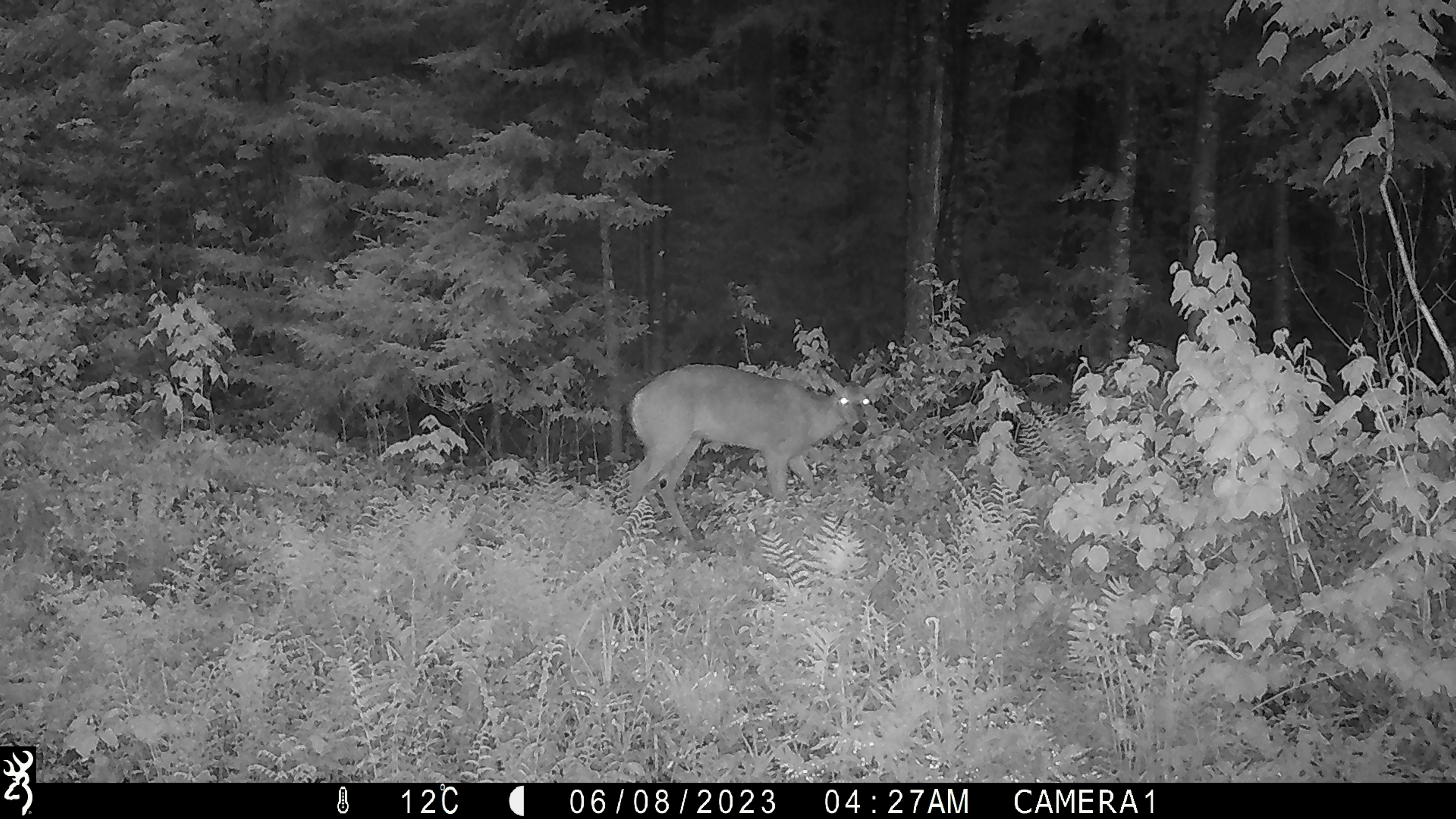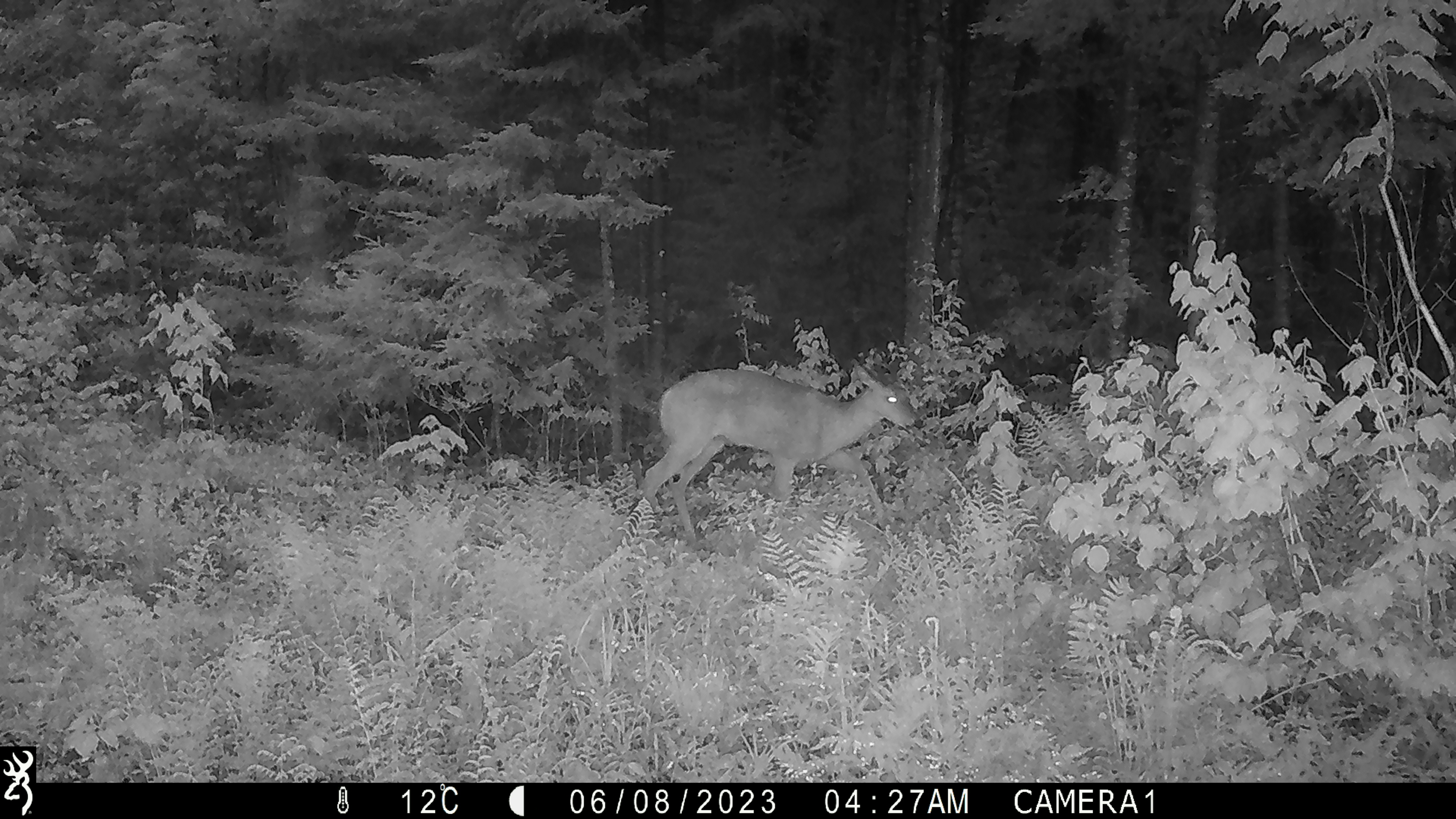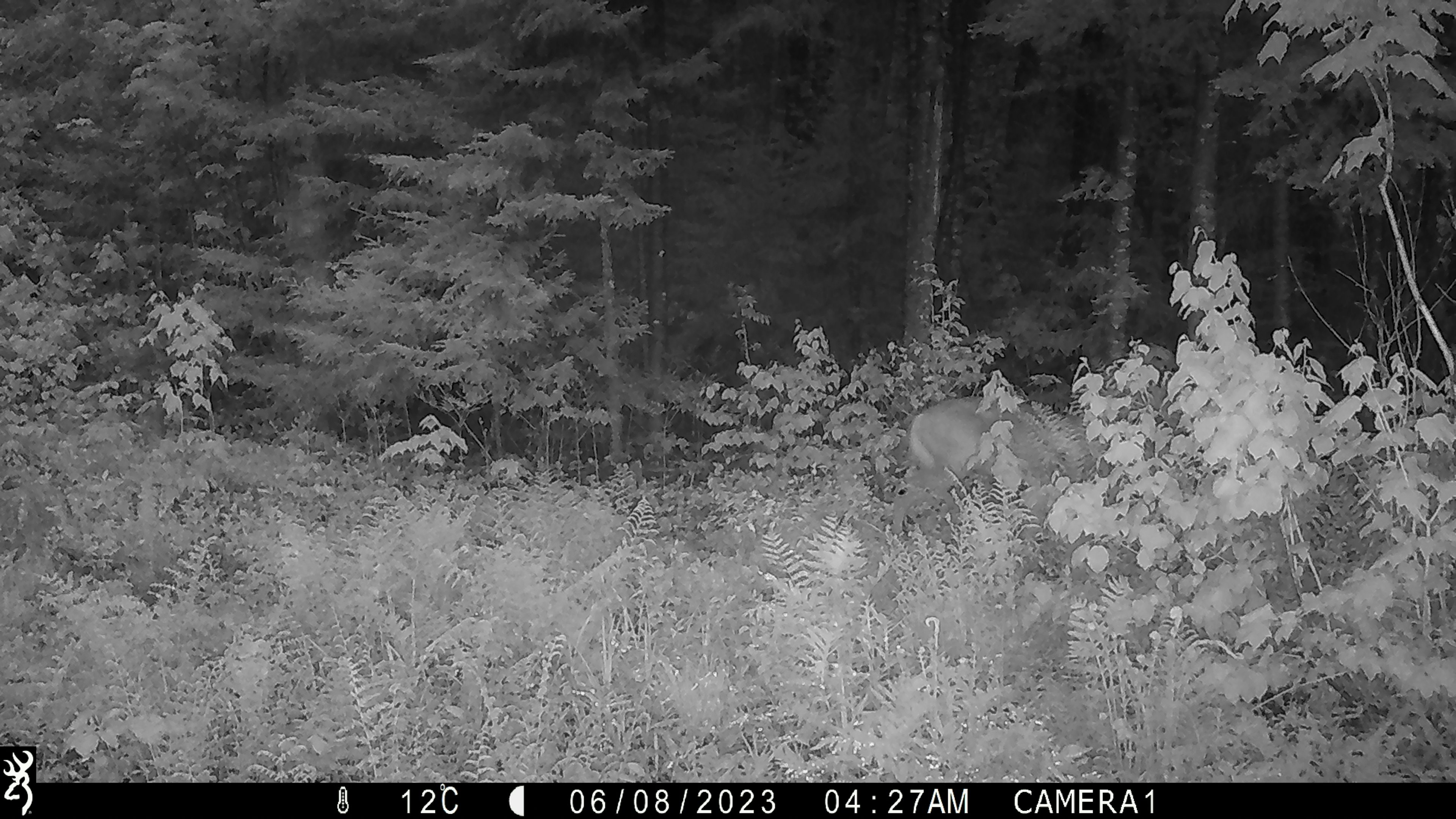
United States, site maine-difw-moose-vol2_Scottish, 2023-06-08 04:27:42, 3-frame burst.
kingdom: Animalia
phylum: Chordata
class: Mammalia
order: Artiodactyla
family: Cervidae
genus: Odocoileus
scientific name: Odocoileus virginianus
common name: white-tailed deer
White-tailed deer (Odocoileus virginianus).